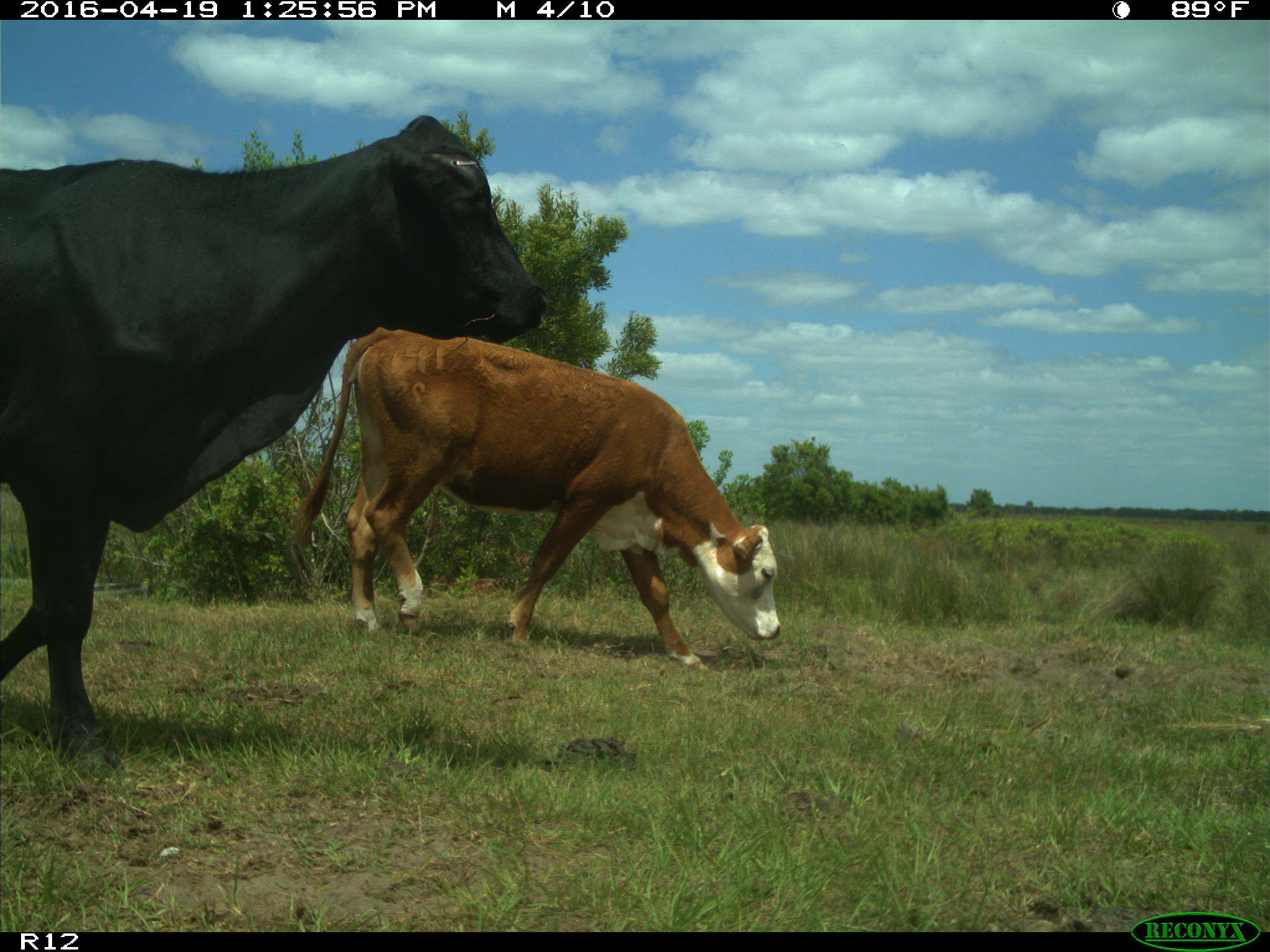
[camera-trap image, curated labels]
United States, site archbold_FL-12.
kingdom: Animalia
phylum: Chordata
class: Mammalia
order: Artiodactyla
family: Bovidae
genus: Bos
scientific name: Bos taurus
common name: domestic cow